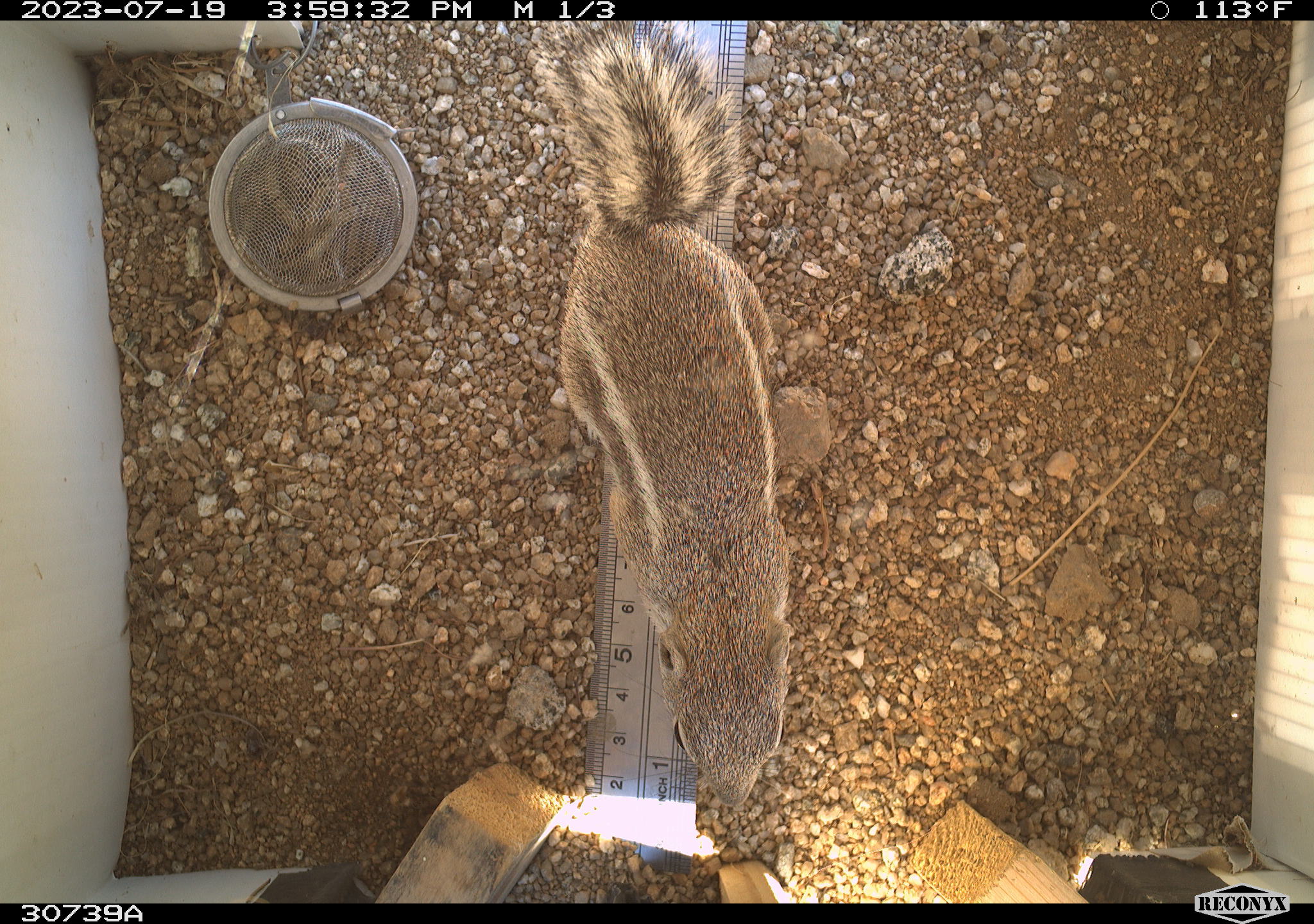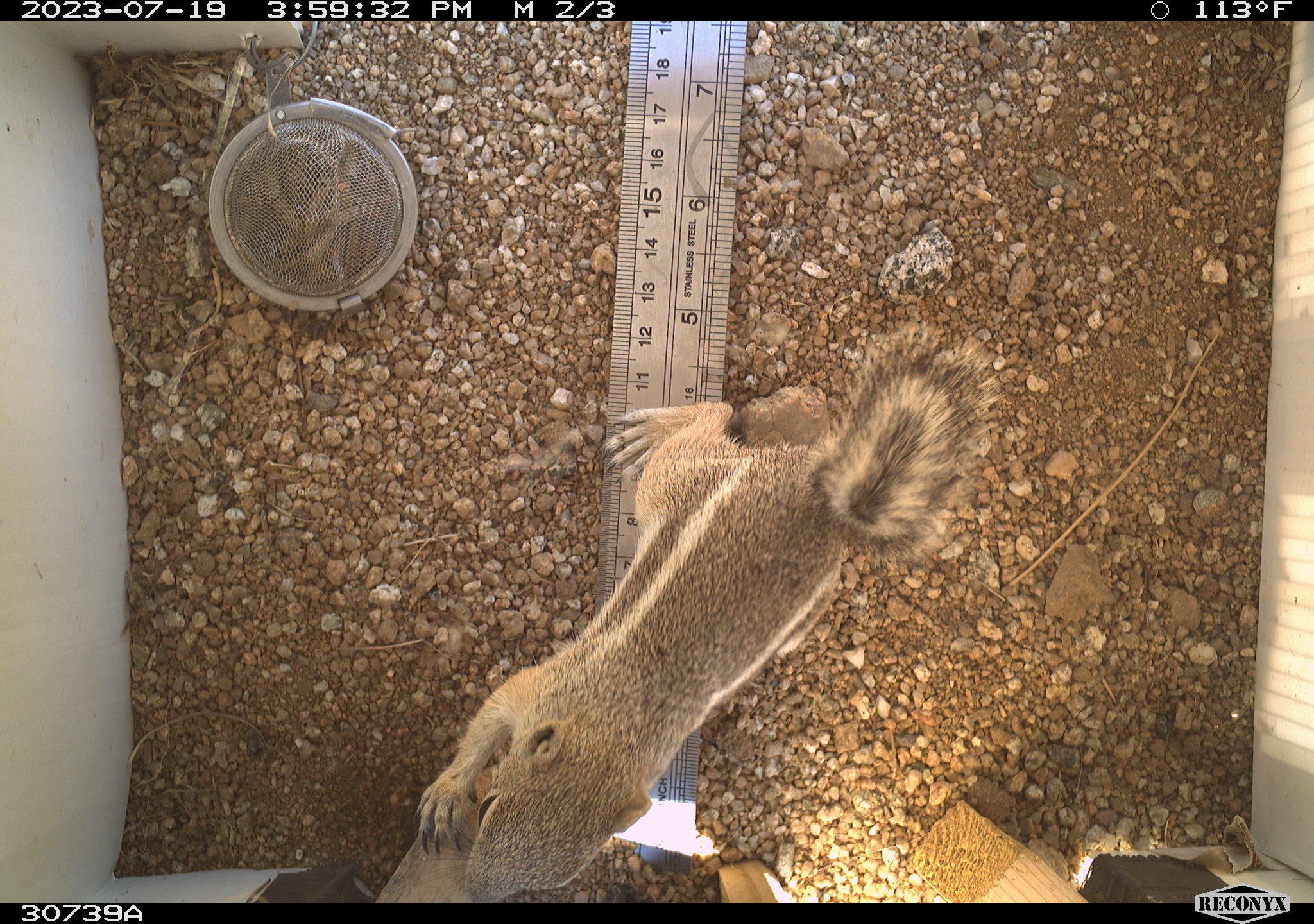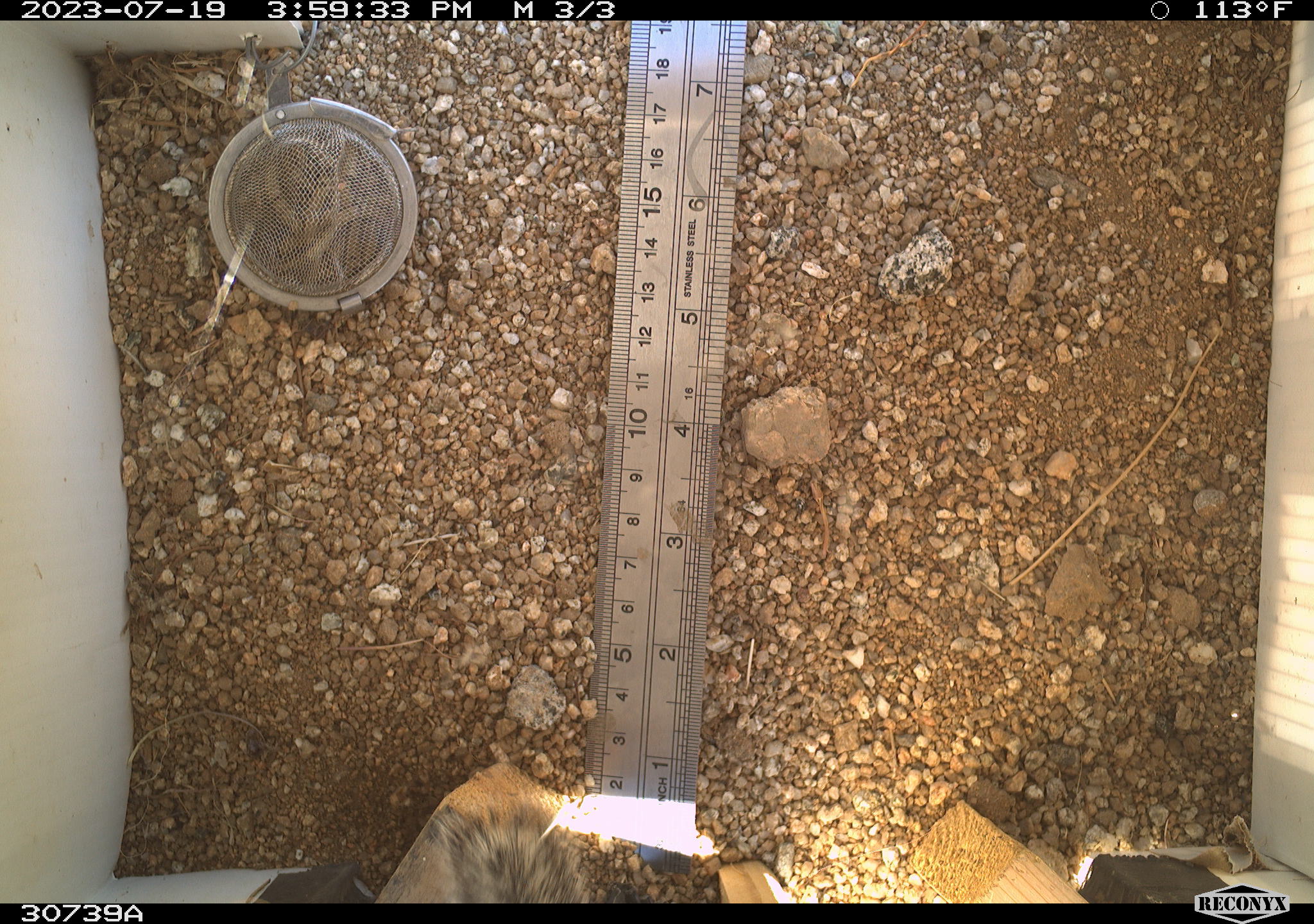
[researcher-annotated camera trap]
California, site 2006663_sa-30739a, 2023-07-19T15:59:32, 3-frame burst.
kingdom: Animalia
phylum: Chordata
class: Mammalia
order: Rodentia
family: Sciuridae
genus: Ammospermophilus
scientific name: Ammospermophilus leucurus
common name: white-tailed antelope squirrel